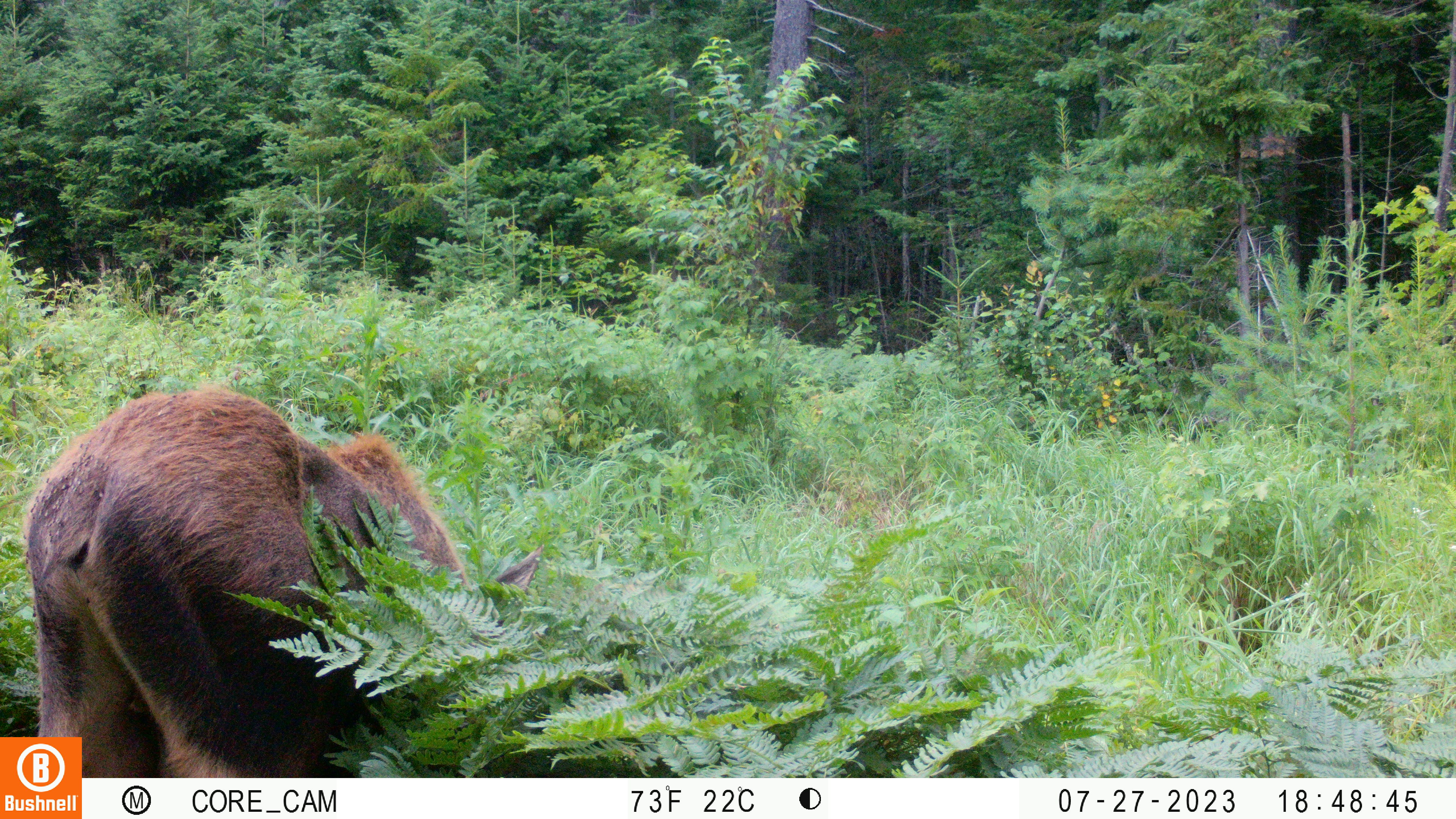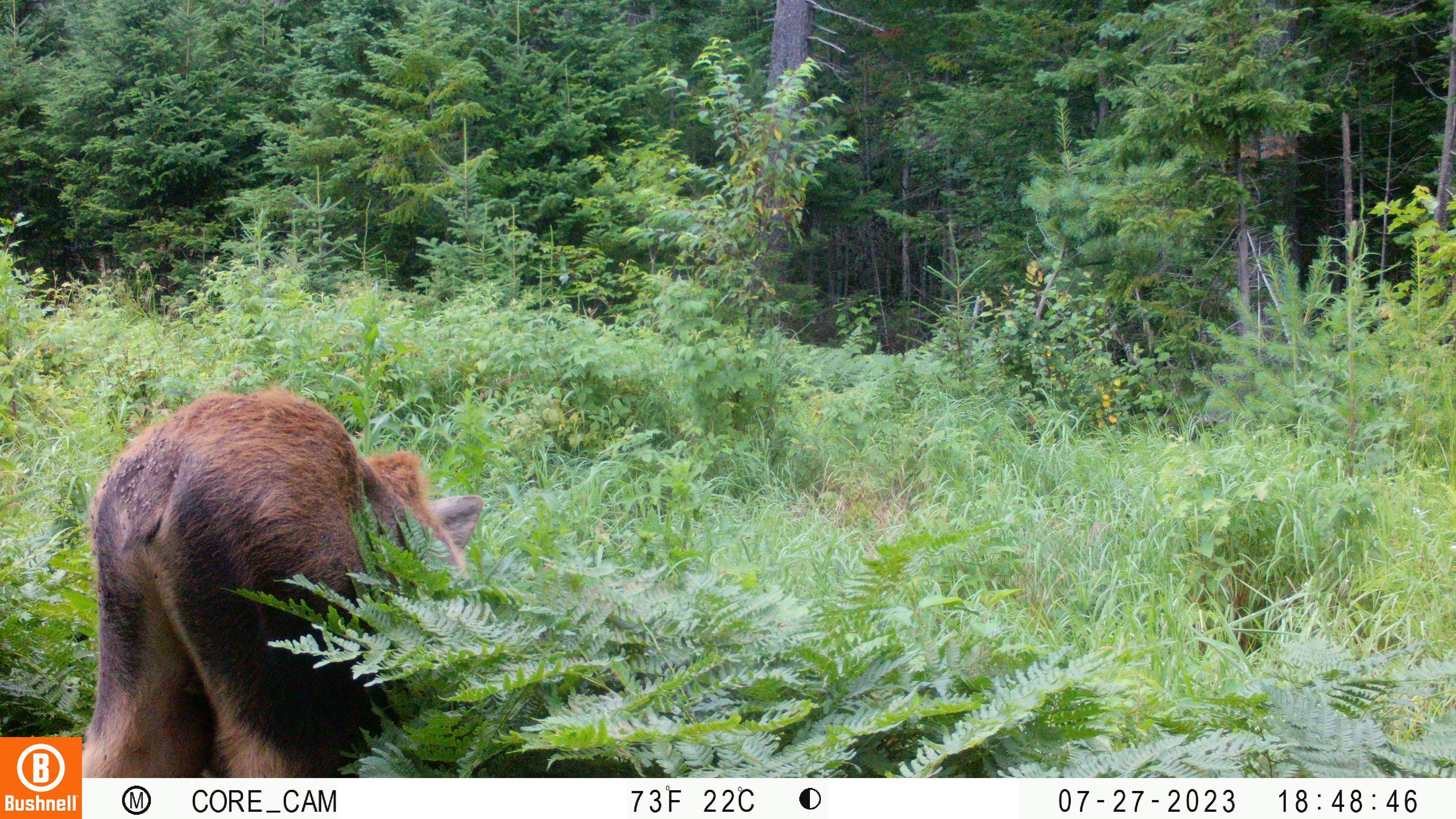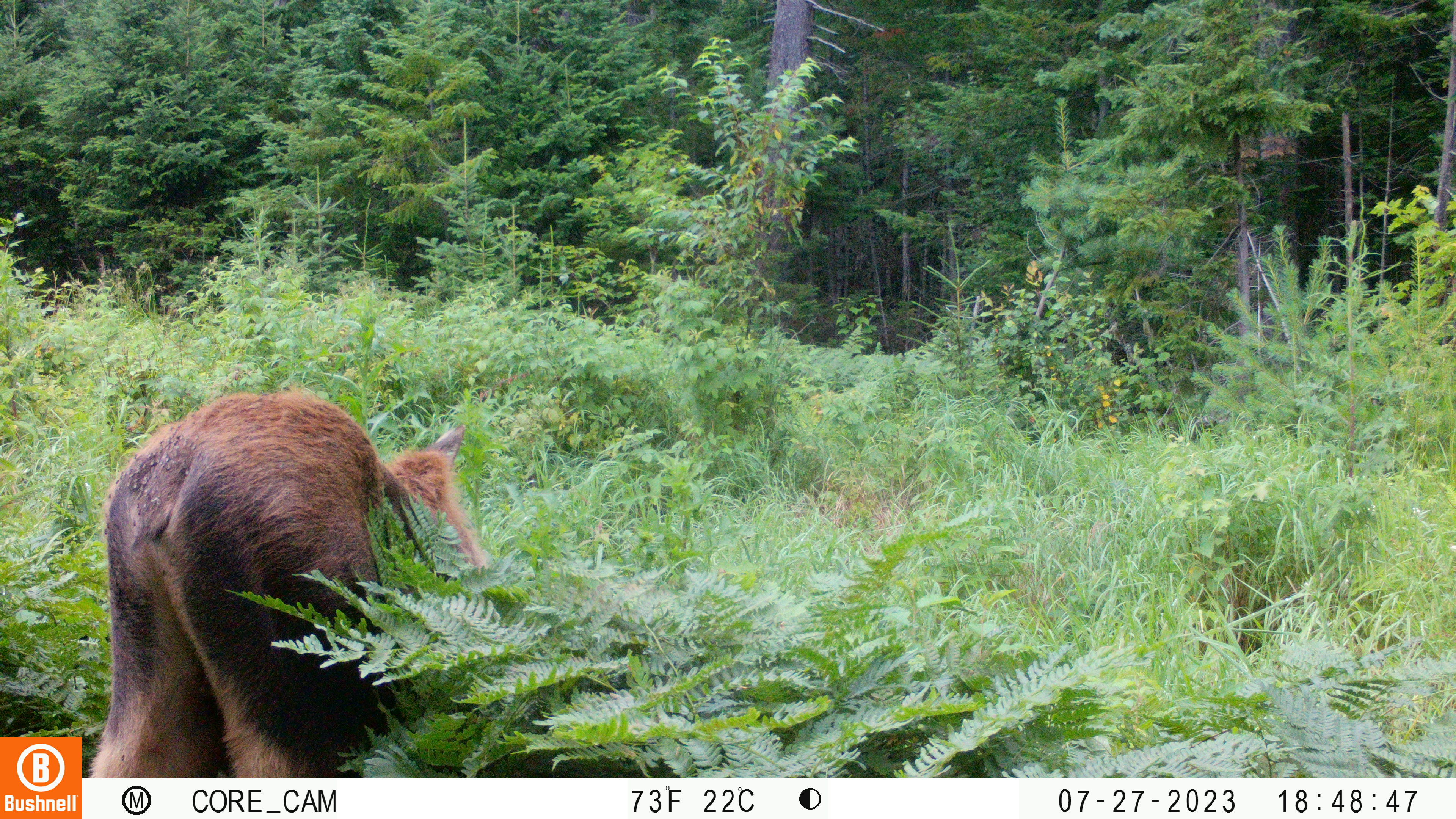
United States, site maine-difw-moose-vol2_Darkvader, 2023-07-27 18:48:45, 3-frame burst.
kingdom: Animalia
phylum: Chordata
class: Mammalia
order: Artiodactyla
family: Cervidae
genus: Alces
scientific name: Alces alces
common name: moose